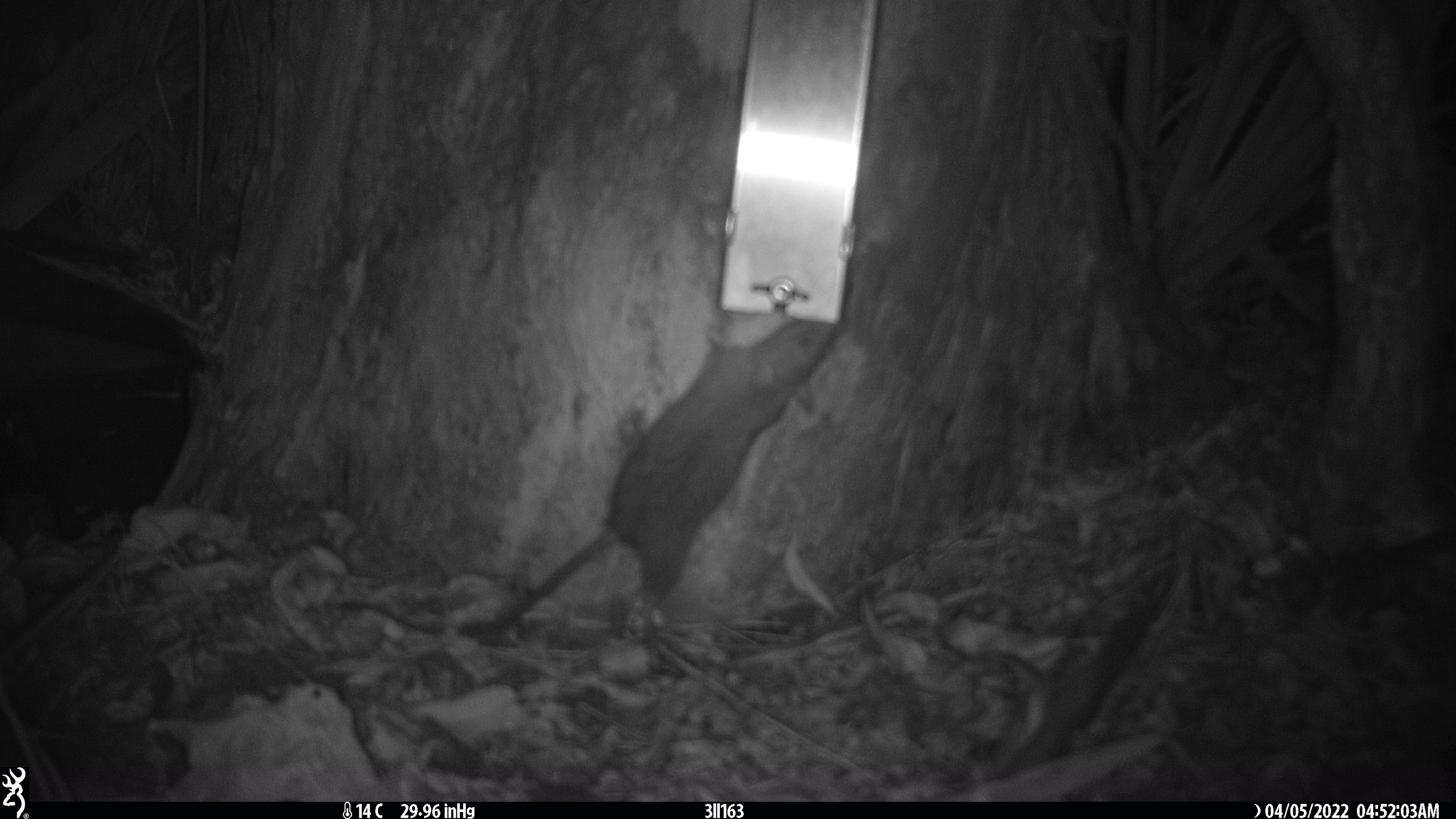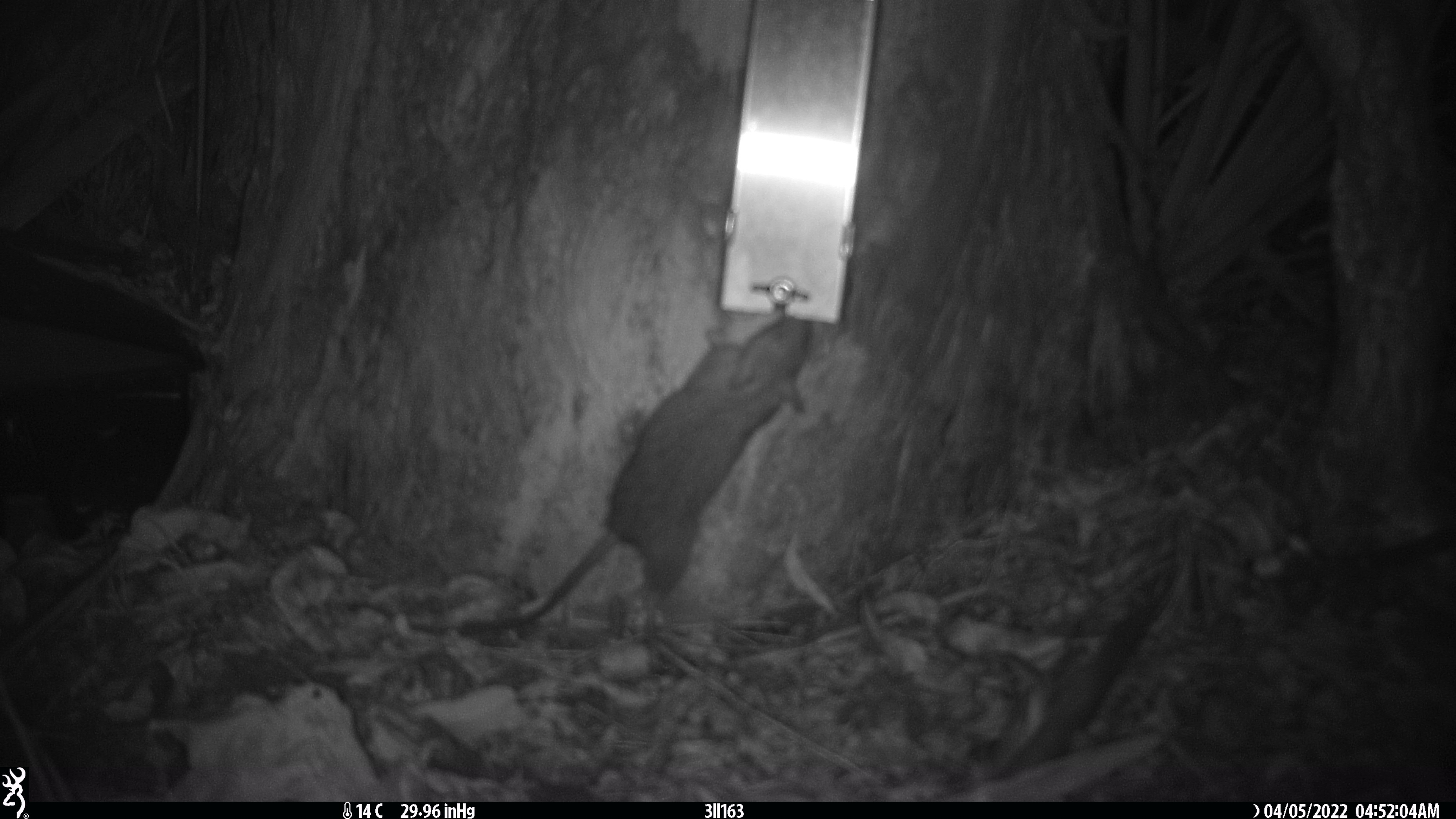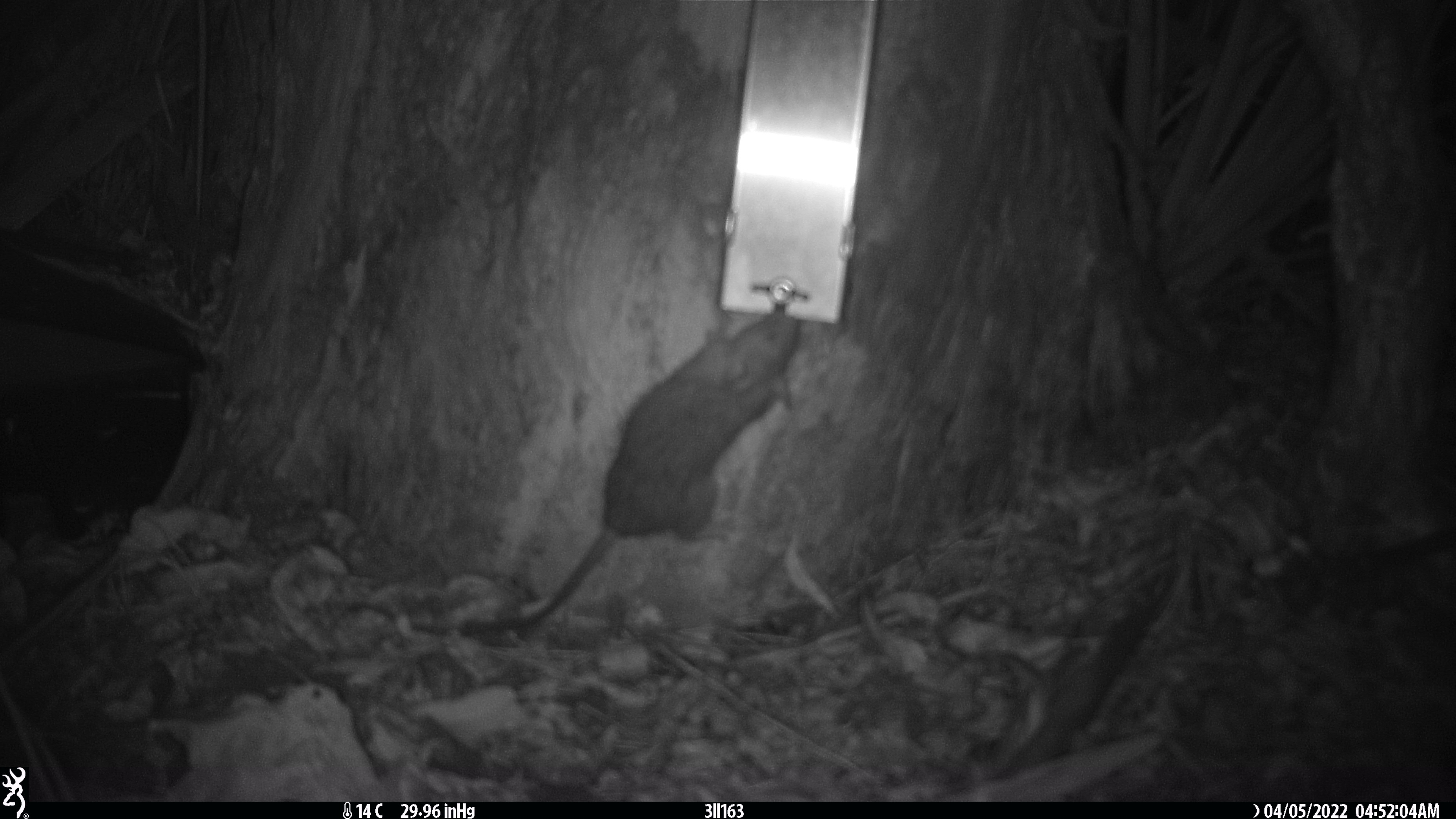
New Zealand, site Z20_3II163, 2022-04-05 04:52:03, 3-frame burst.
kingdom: Animalia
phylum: Chordata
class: Mammalia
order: Rodentia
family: Muridae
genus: Rattus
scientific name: Rattus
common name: rat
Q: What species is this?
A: Rat (Rattus).